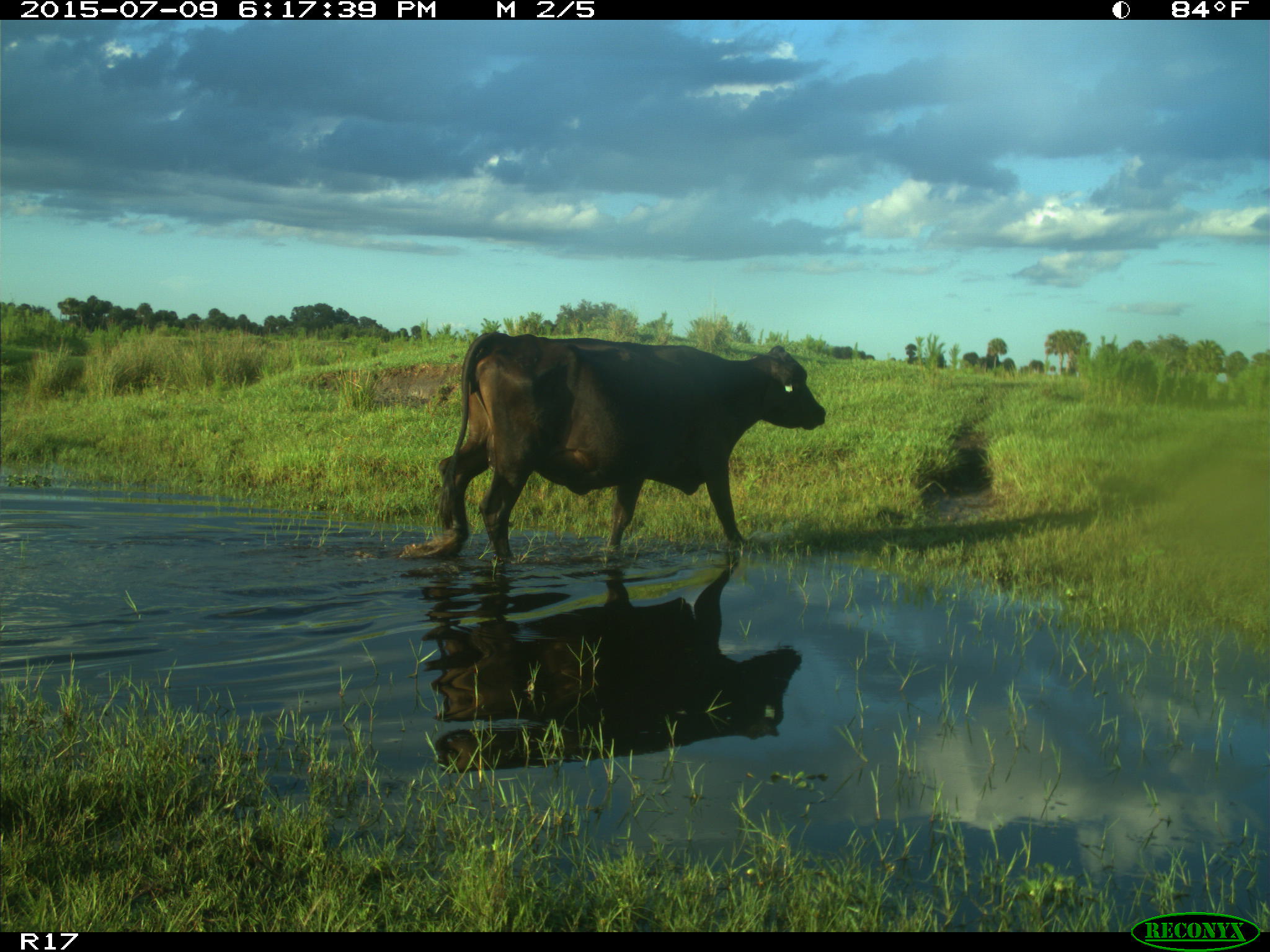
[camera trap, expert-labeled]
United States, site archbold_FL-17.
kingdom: Animalia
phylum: Chordata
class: Mammalia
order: Artiodactyla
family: Bovidae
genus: Bos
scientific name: Bos taurus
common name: domestic cow